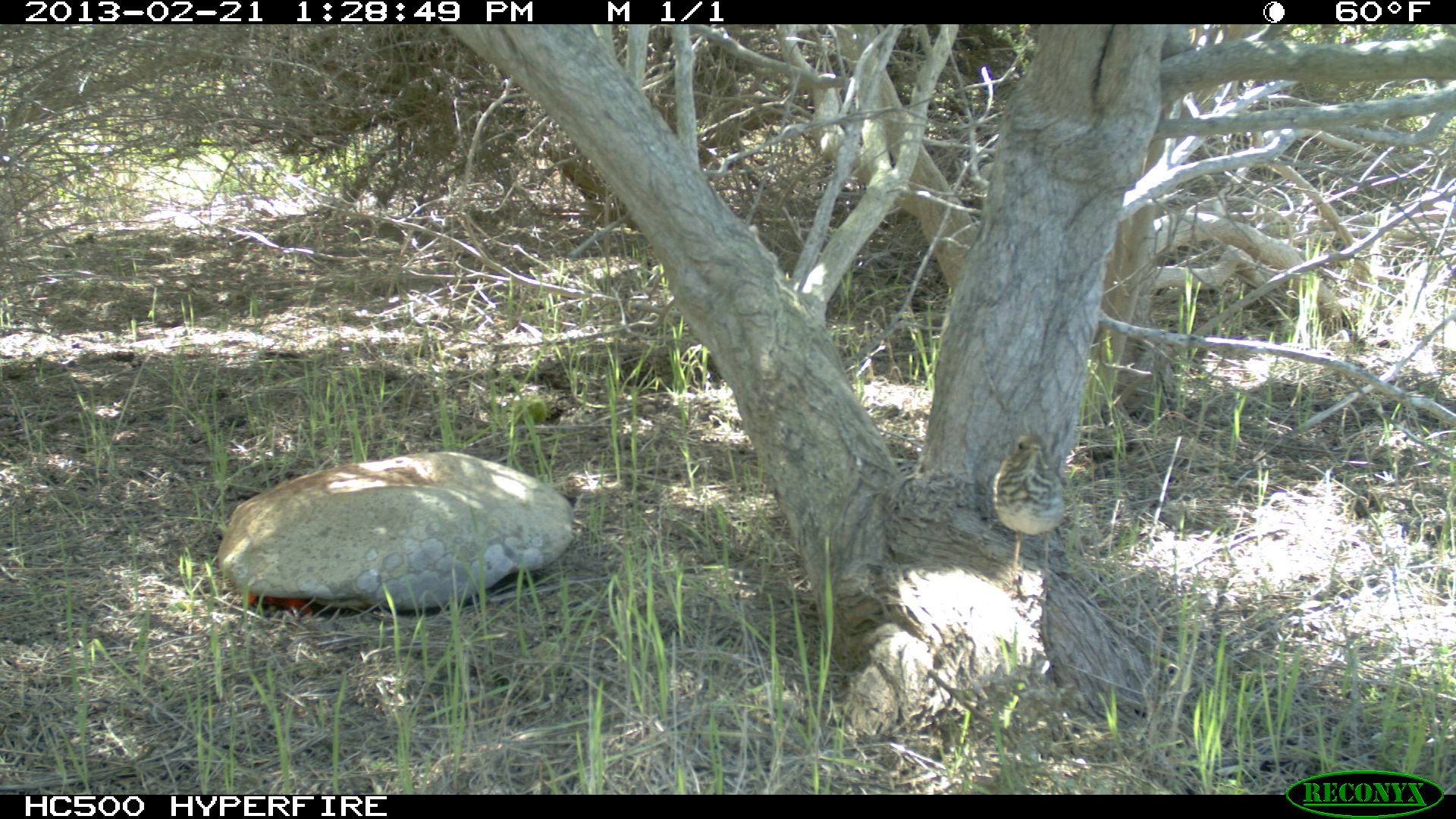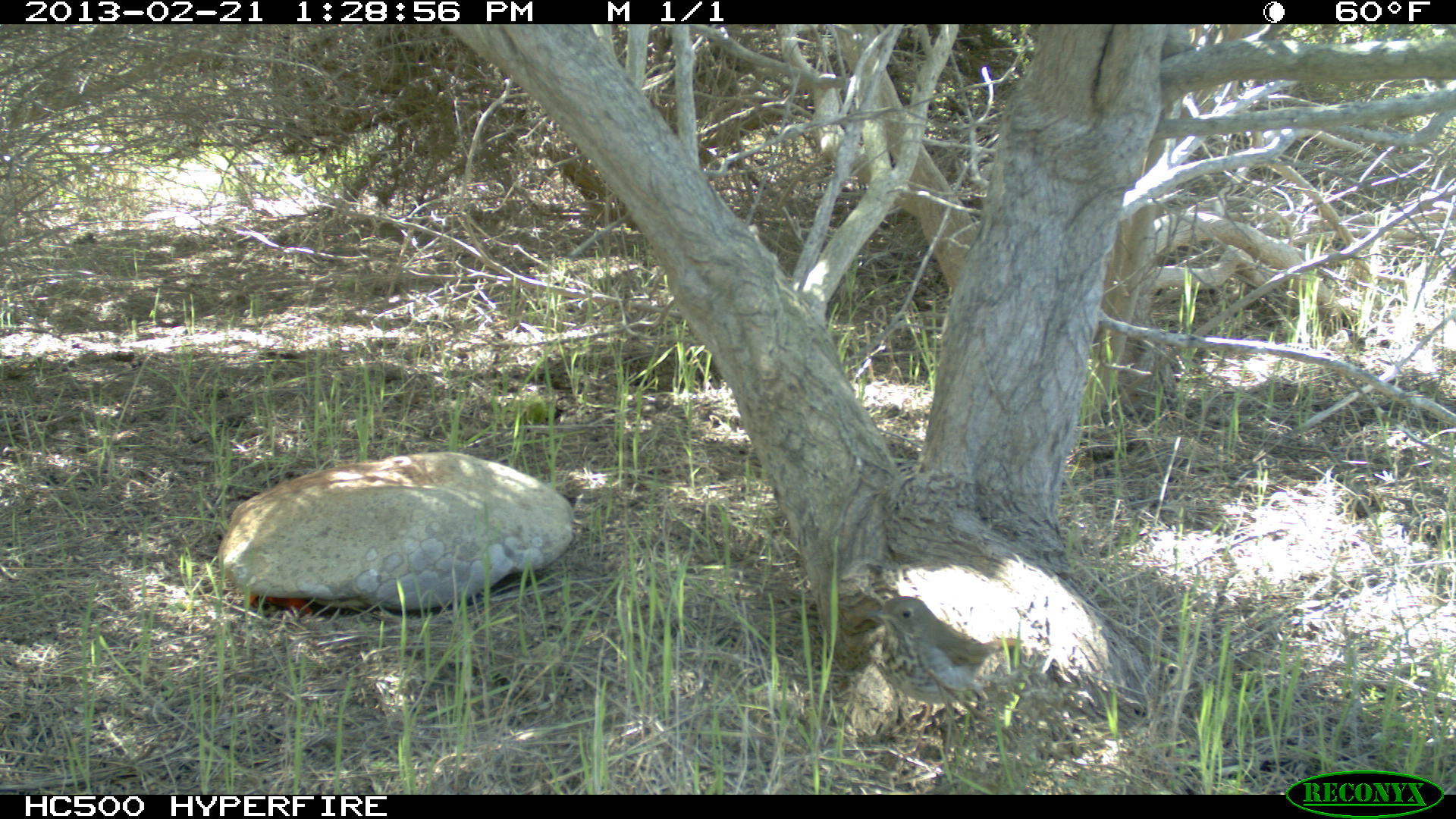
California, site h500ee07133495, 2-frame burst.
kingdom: Animalia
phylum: Chordata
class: Aves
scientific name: Aves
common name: bird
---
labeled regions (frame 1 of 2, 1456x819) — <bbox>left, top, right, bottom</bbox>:
bird: <bbox>993, 433, 1065, 598</bbox>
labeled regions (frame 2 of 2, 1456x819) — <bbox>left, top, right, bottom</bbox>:
bird: <bbox>864, 595, 1022, 758</bbox>